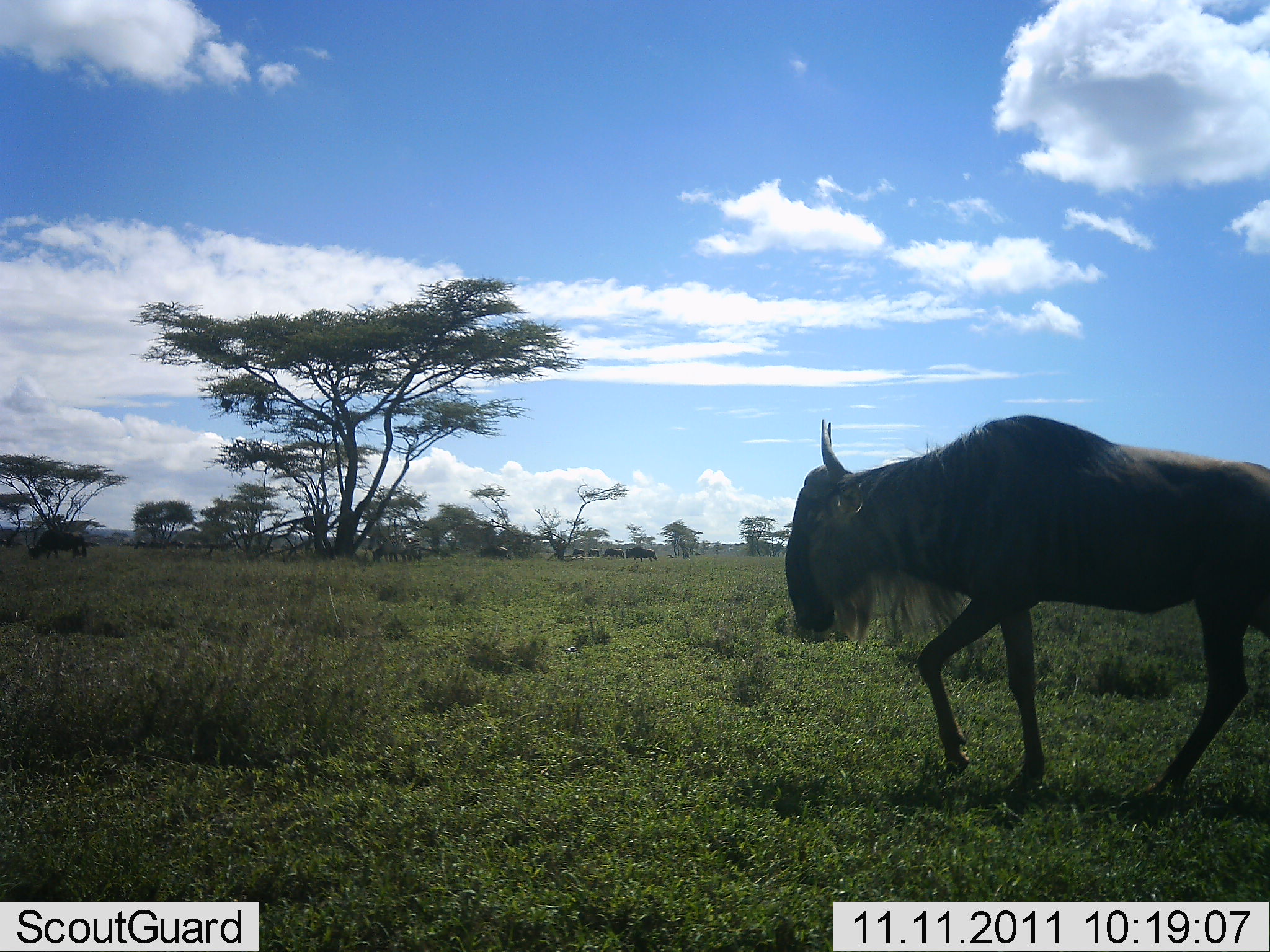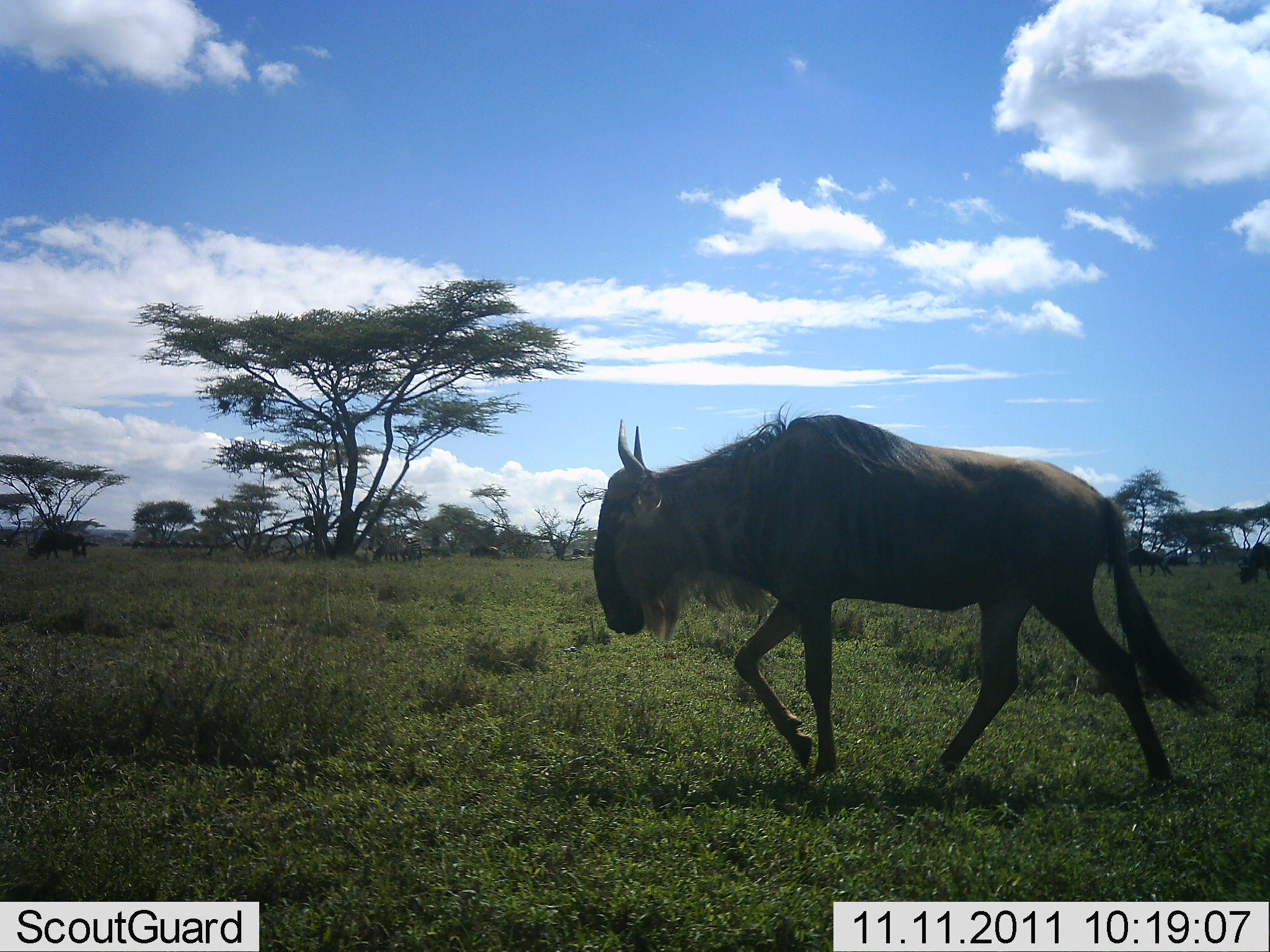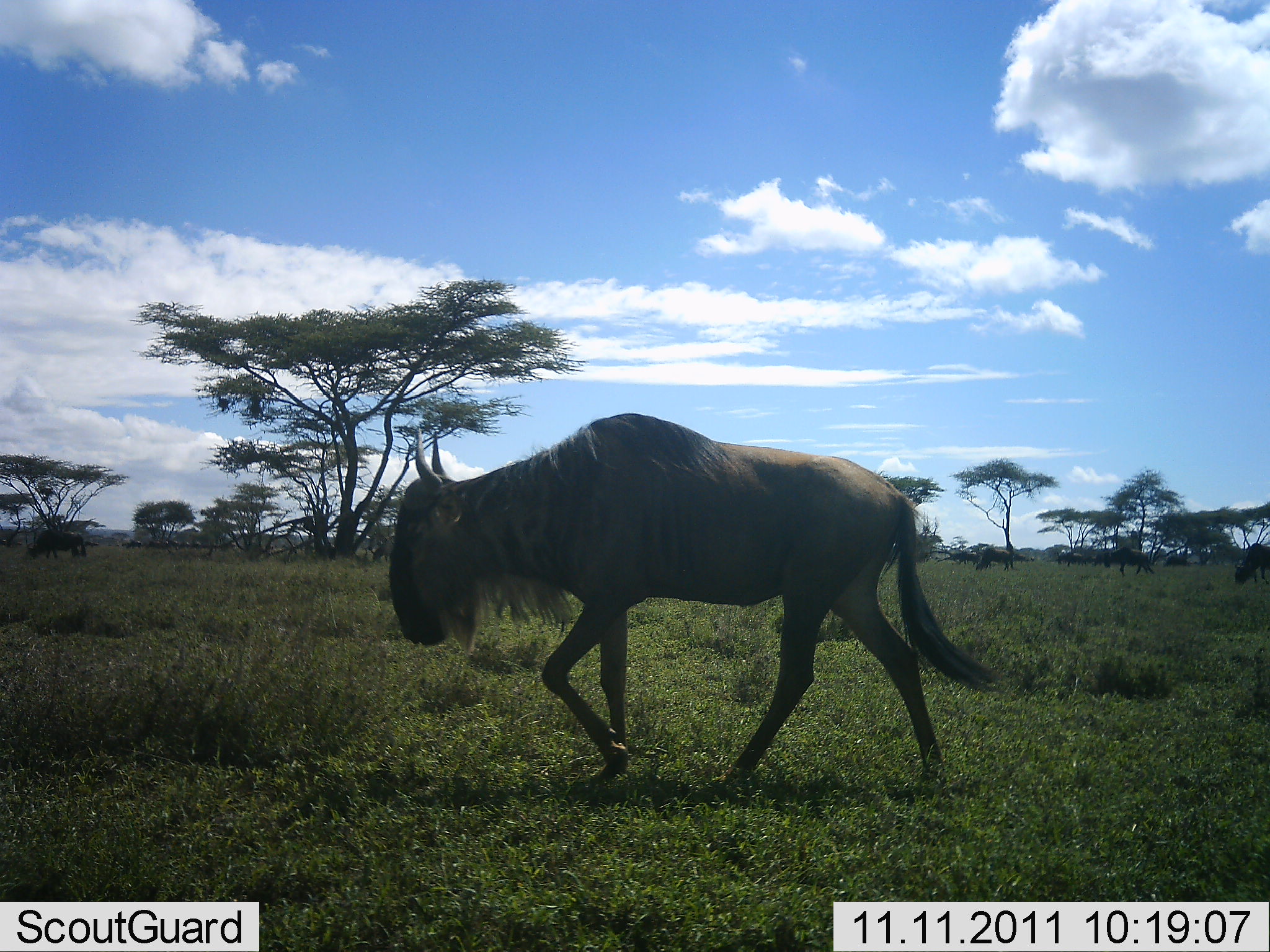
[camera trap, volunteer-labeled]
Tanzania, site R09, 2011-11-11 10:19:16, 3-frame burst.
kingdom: Animalia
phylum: Chordata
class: Mammalia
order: Artiodactyla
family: Bovidae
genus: Connochaetes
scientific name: Connochaetes taurinus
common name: blue wildebeest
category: wildebeest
Wildebeest (blue wildebeest) (Connochaetes taurinus), count 1. Behavior (volunteer vote fractions): standing 18%, resting 0%, moving 100%, interacting 0%. Young present (vote fraction): 0%. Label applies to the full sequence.